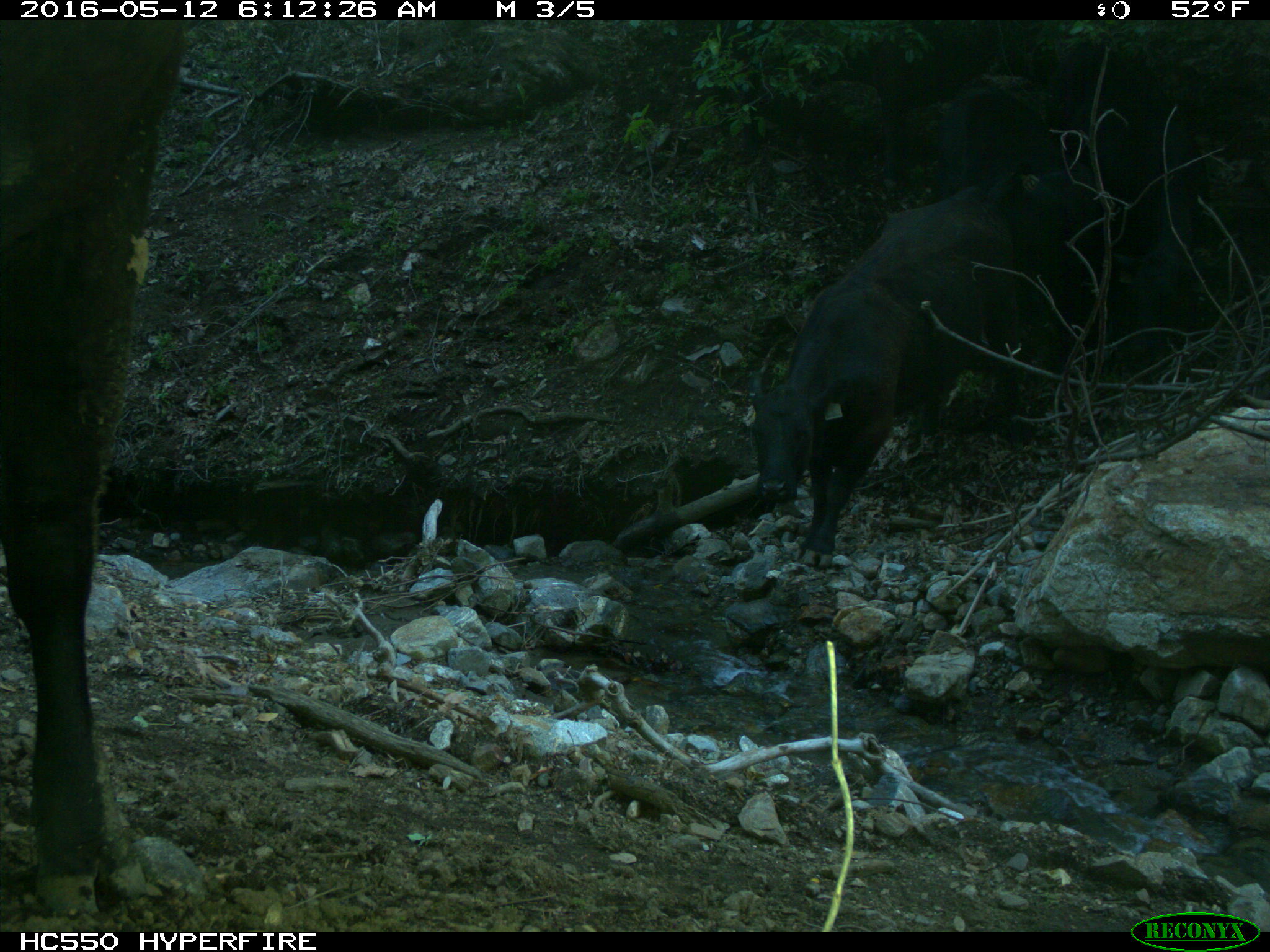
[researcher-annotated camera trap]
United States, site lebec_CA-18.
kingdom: Animalia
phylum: Chordata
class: Mammalia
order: Artiodactyla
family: Bovidae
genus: Bos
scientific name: Bos taurus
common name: domestic cow